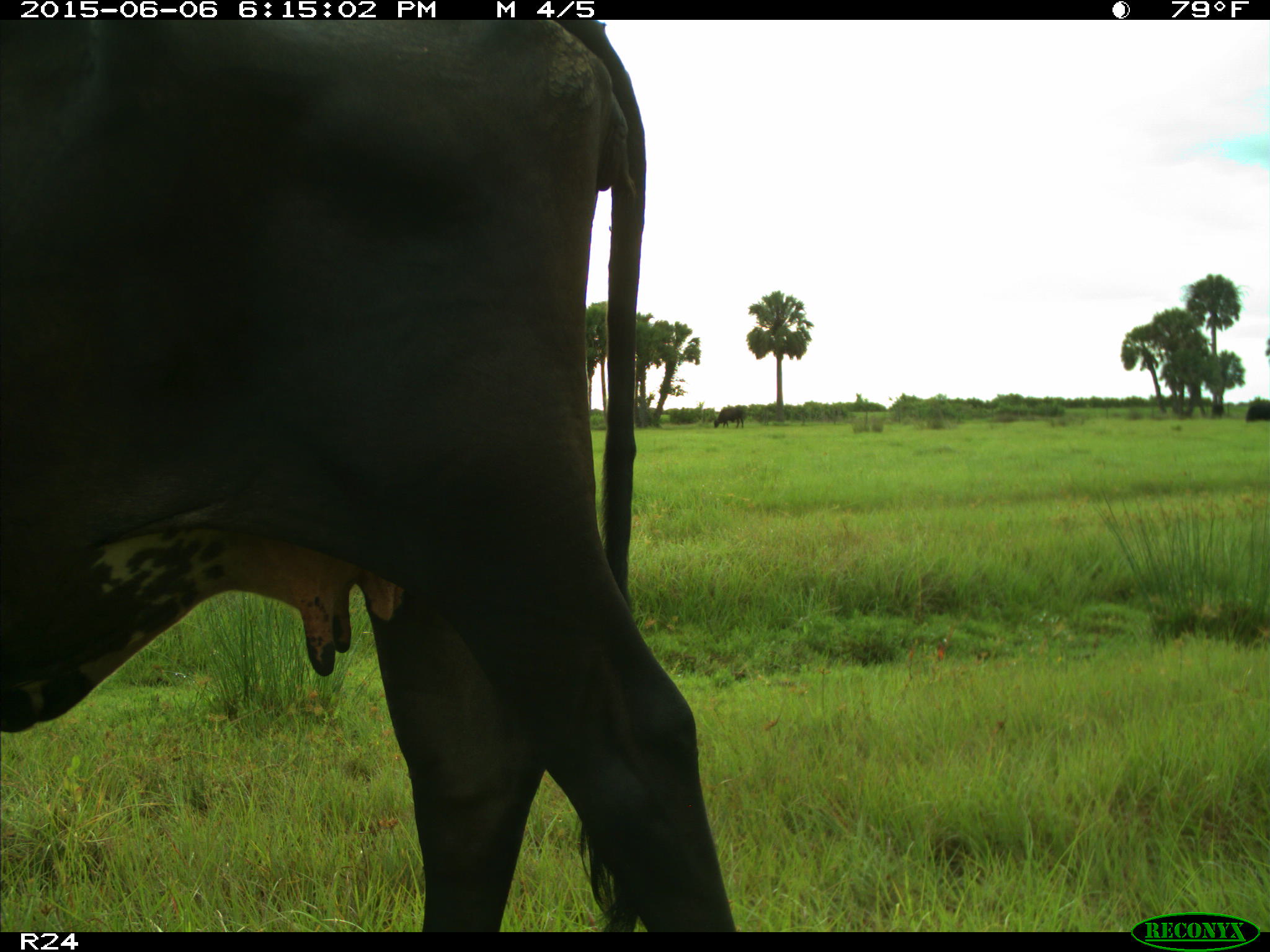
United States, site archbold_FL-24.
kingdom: Animalia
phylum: Chordata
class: Mammalia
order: Artiodactyla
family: Bovidae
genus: Bos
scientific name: Bos taurus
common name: domestic cow